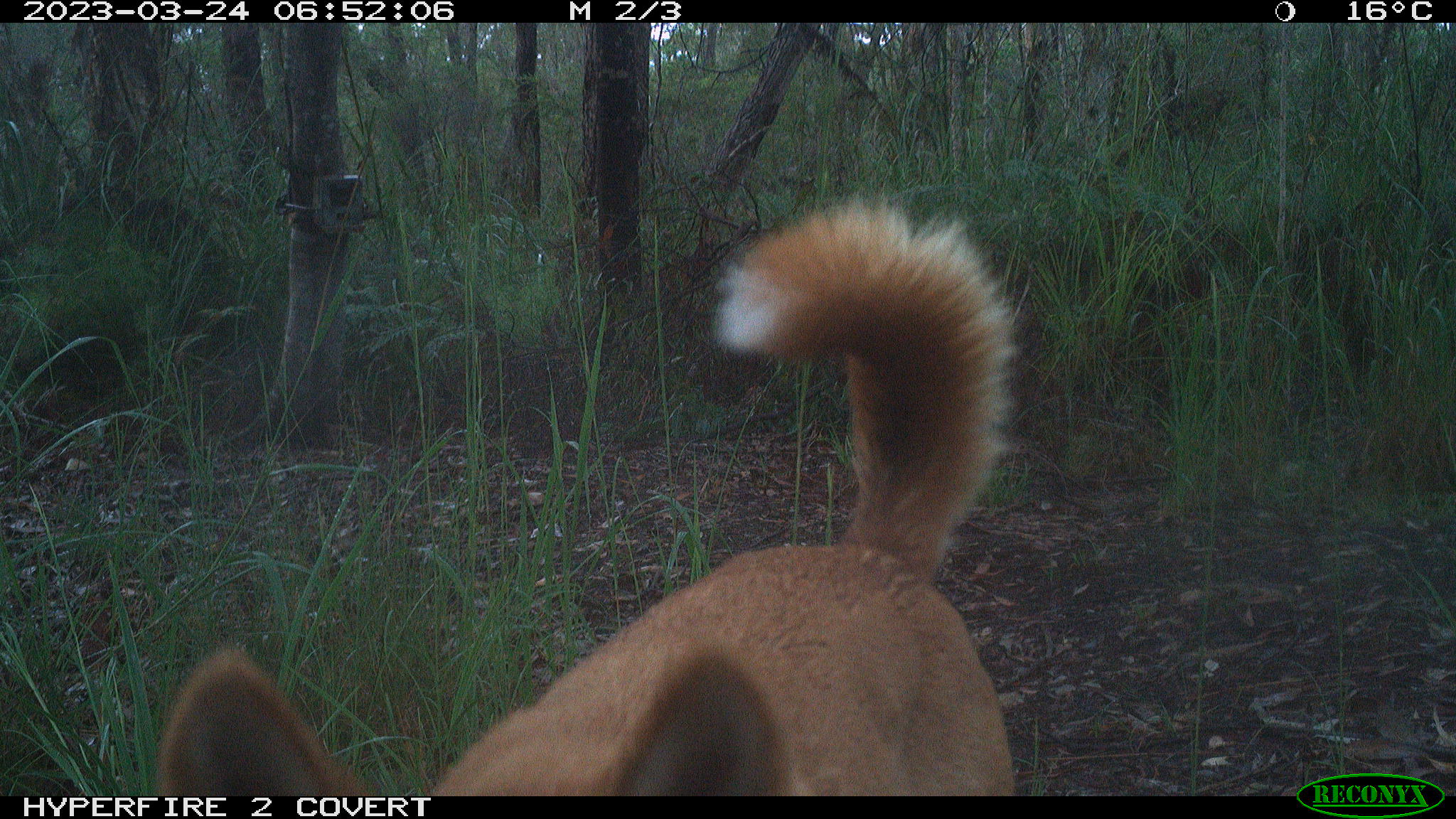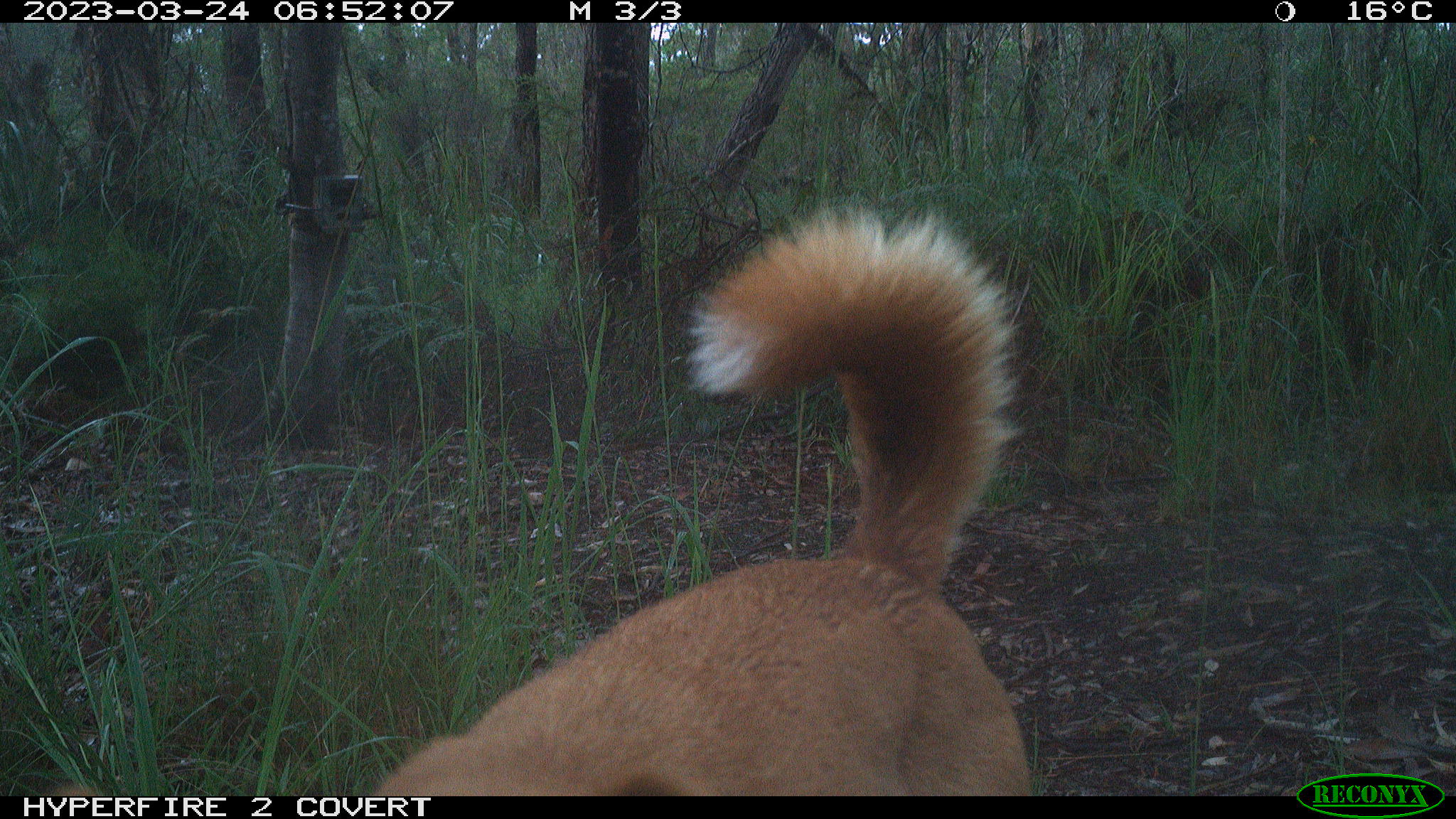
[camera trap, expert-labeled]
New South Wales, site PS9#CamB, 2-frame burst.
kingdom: Animalia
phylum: Chordata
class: Mammalia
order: Carnivora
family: Canidae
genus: Canis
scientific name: Canis familiaris dingo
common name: dingo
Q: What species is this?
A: Dingo (Canis familiaris dingo).